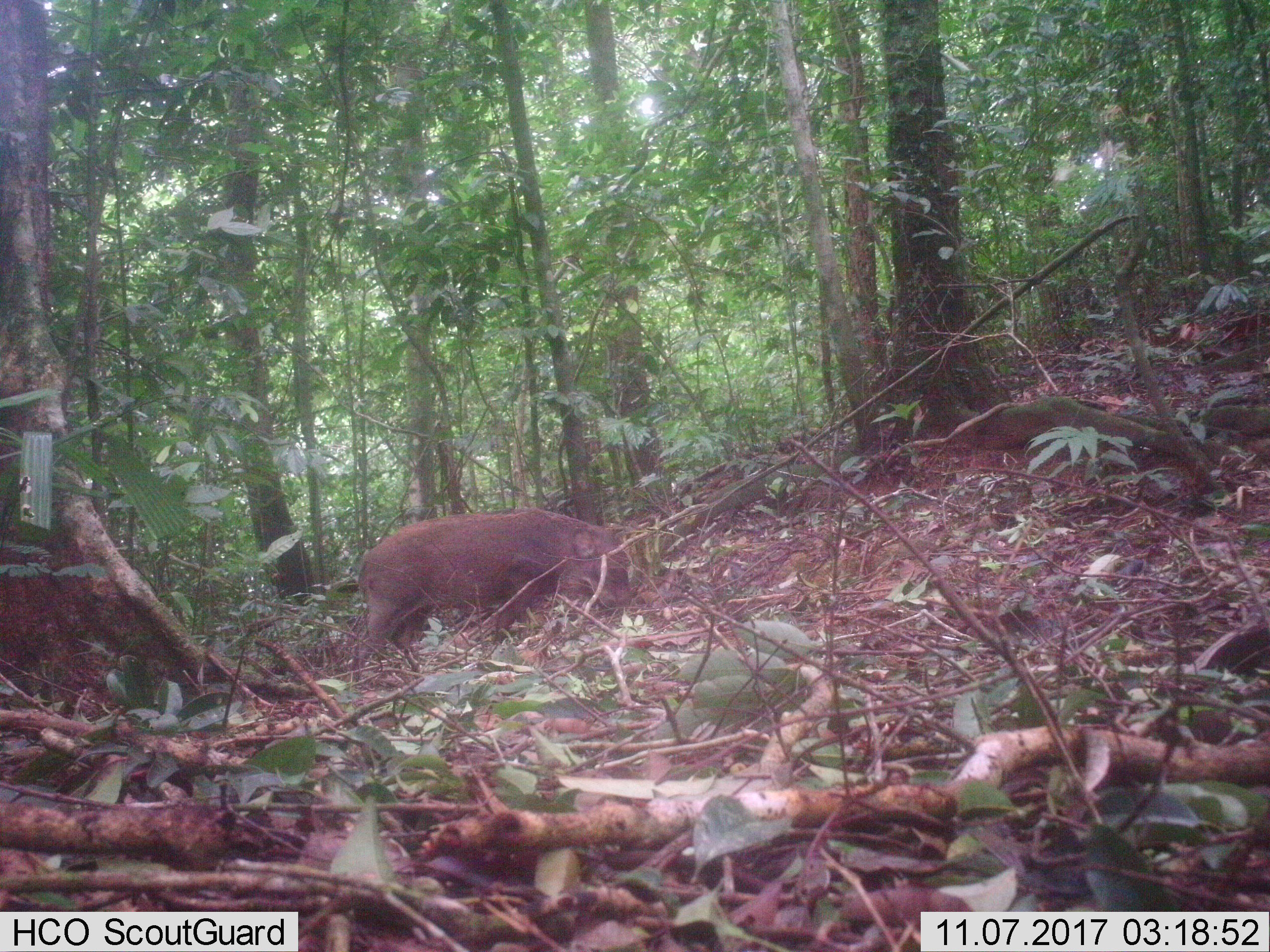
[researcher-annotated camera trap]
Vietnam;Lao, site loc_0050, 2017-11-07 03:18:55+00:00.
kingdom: Animalia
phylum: Chordata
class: Mammalia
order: Artiodactyla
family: Suidae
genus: Sus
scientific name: Sus scrofa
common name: eurasian wild pig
Eurasian wild pig (Sus scrofa). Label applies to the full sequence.